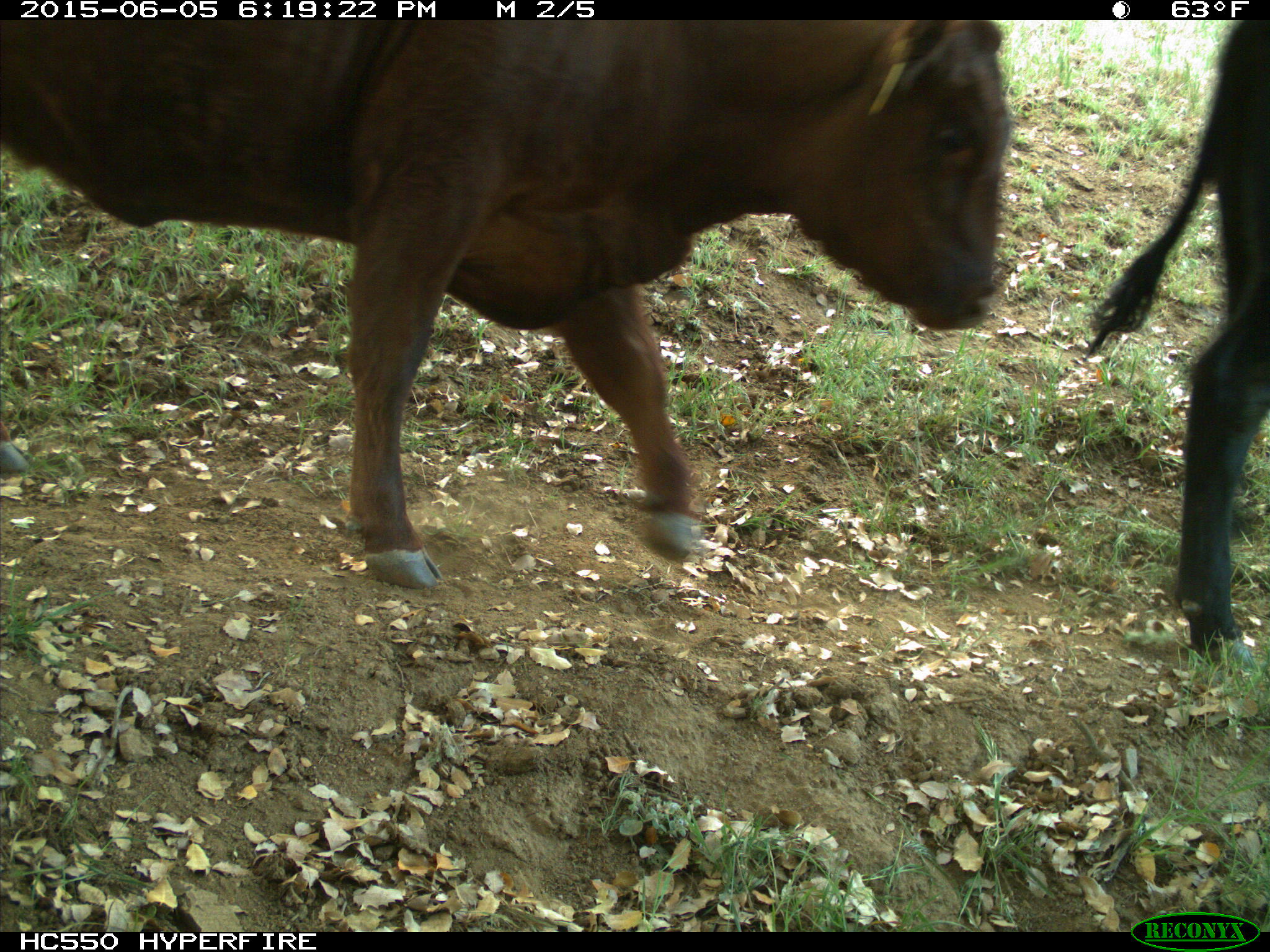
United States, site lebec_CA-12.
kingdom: Animalia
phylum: Chordata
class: Mammalia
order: Artiodactyla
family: Bovidae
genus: Bos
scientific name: Bos taurus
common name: domestic cow